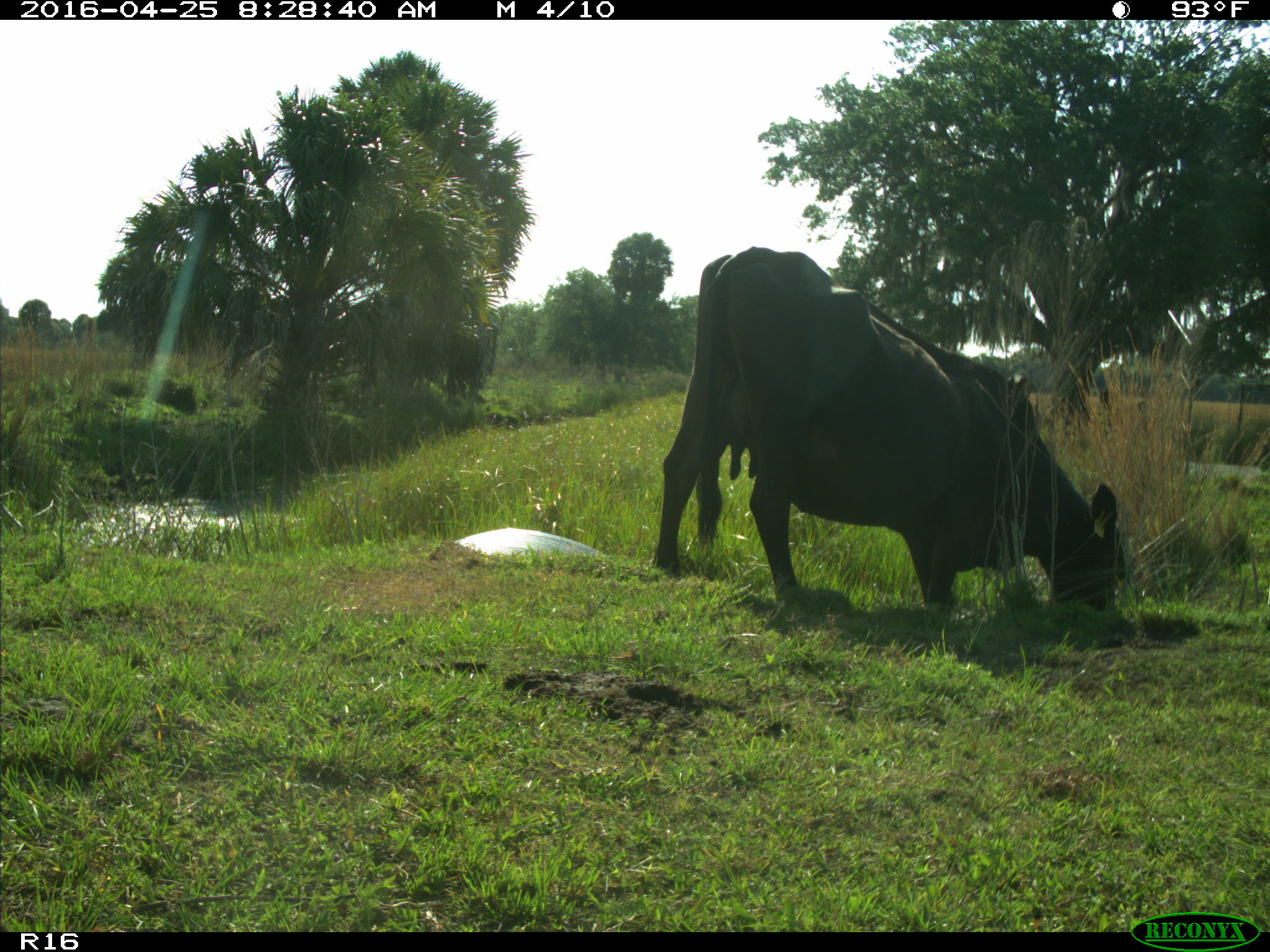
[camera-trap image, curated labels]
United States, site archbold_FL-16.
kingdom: Animalia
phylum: Chordata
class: Mammalia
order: Artiodactyla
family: Bovidae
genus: Bos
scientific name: Bos taurus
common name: domestic cow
Bos taurus (domestic cow).